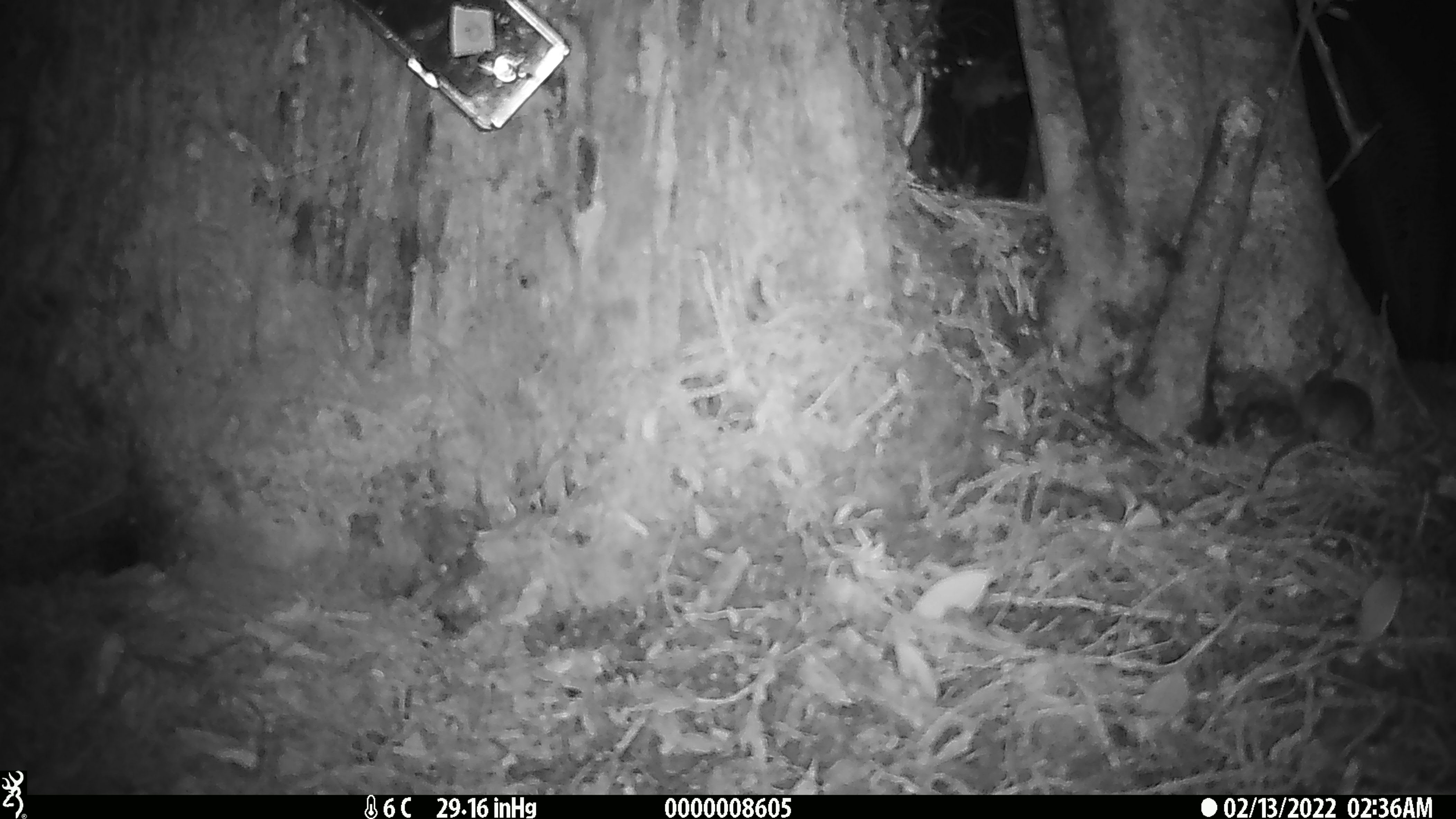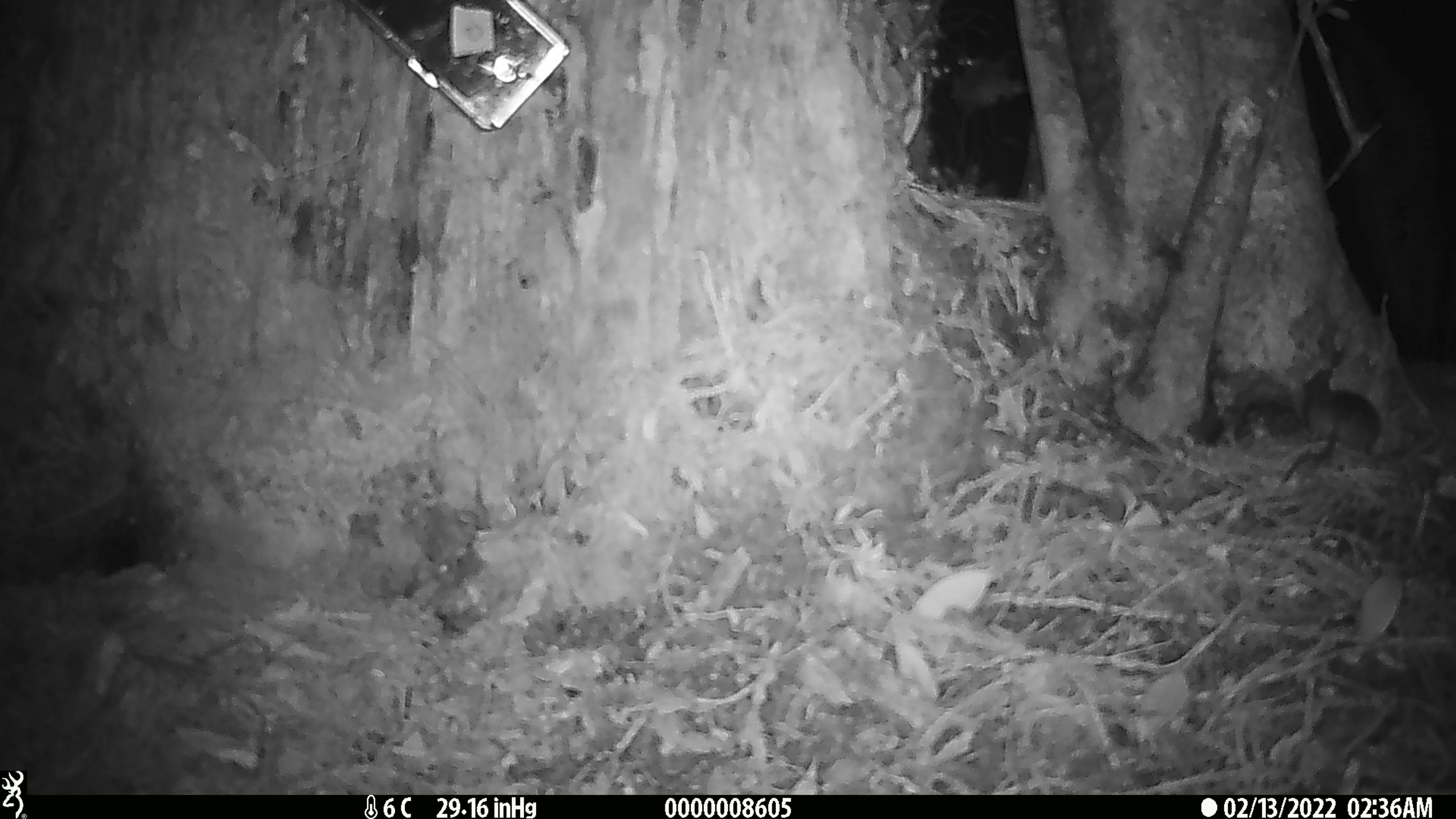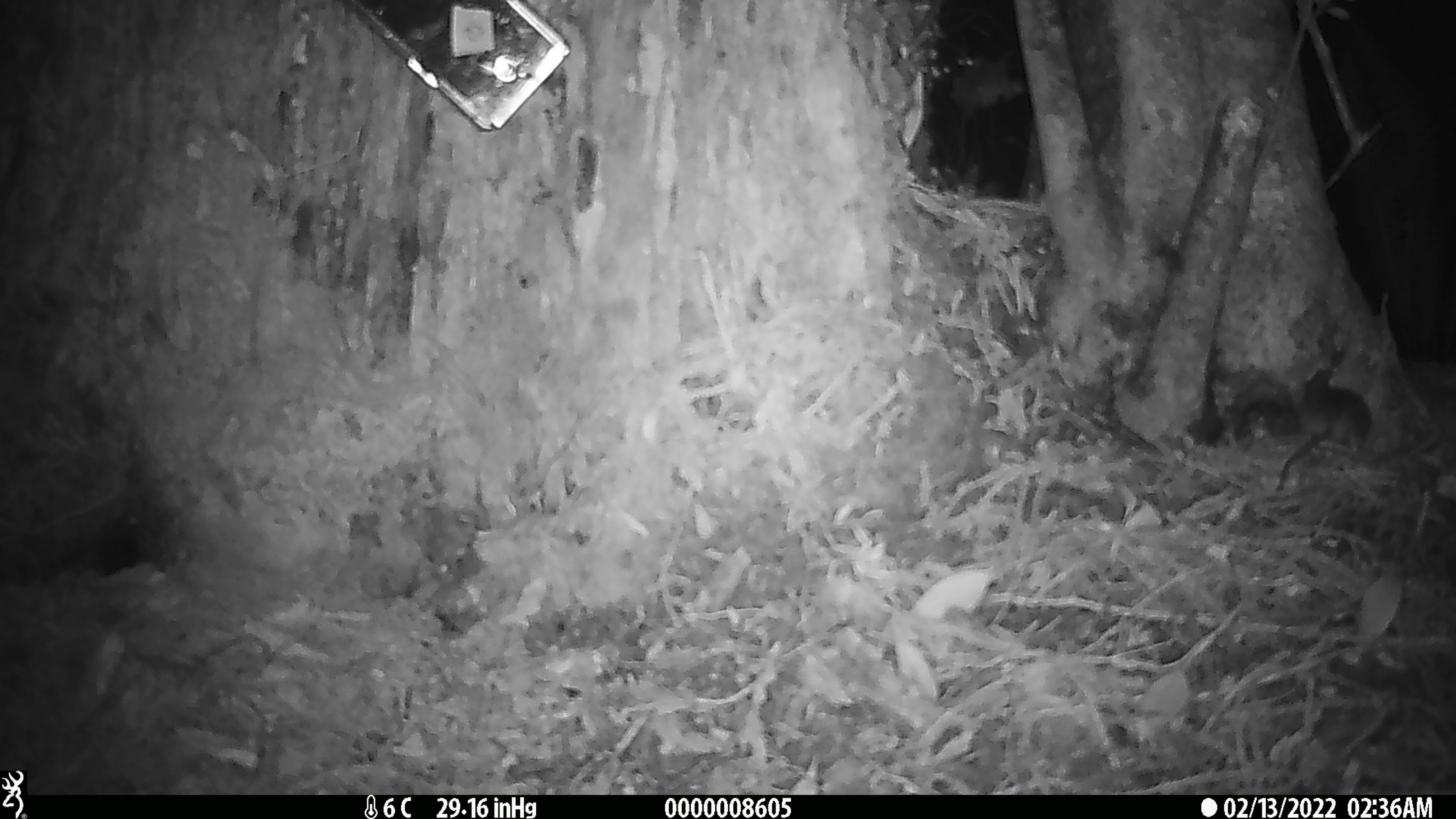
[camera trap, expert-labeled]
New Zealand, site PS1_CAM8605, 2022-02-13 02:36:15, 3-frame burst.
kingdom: Animalia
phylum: Chordata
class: Mammalia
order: Rodentia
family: Muridae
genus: Mus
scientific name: Mus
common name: mouse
Mouse (Mus).